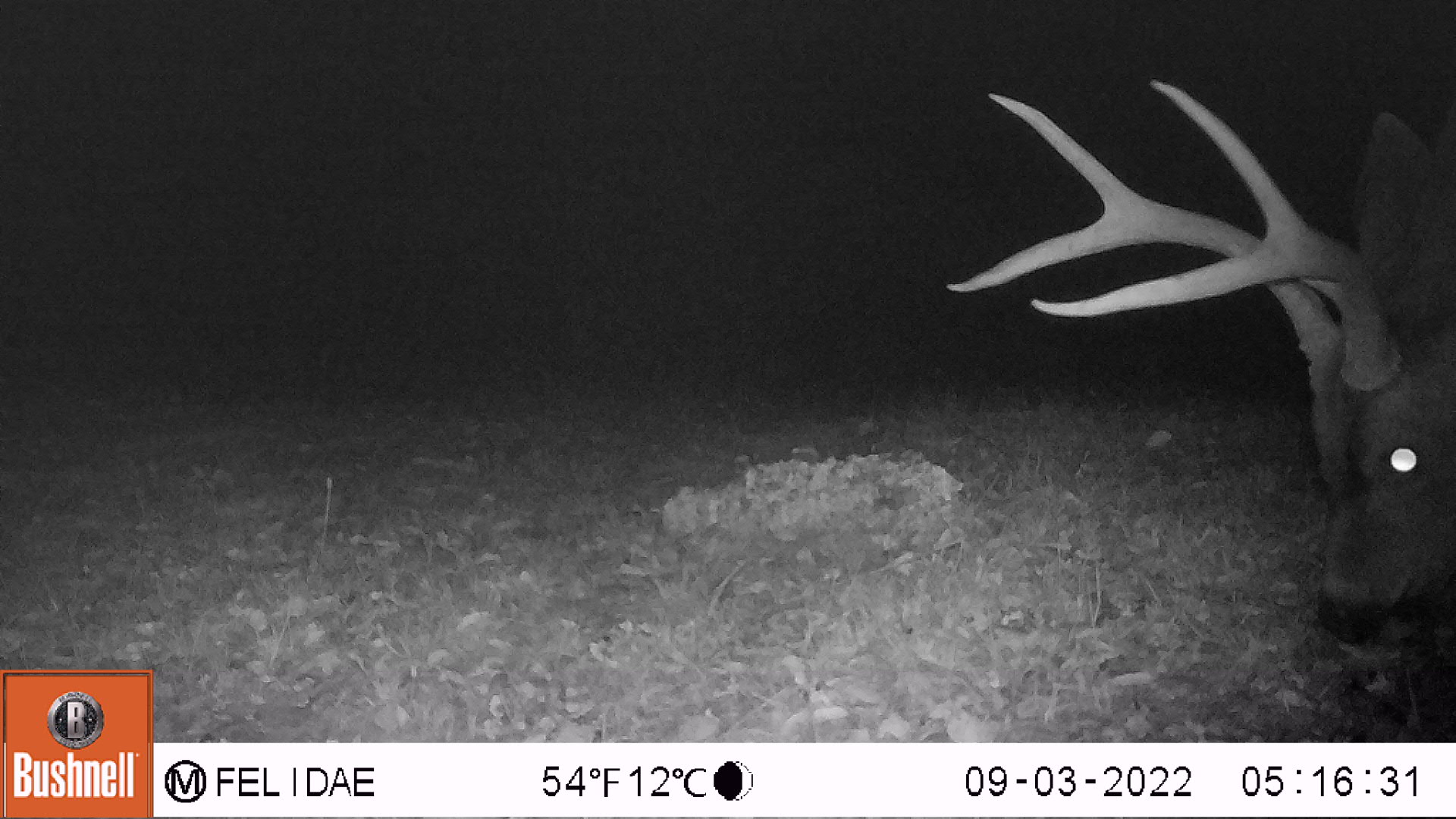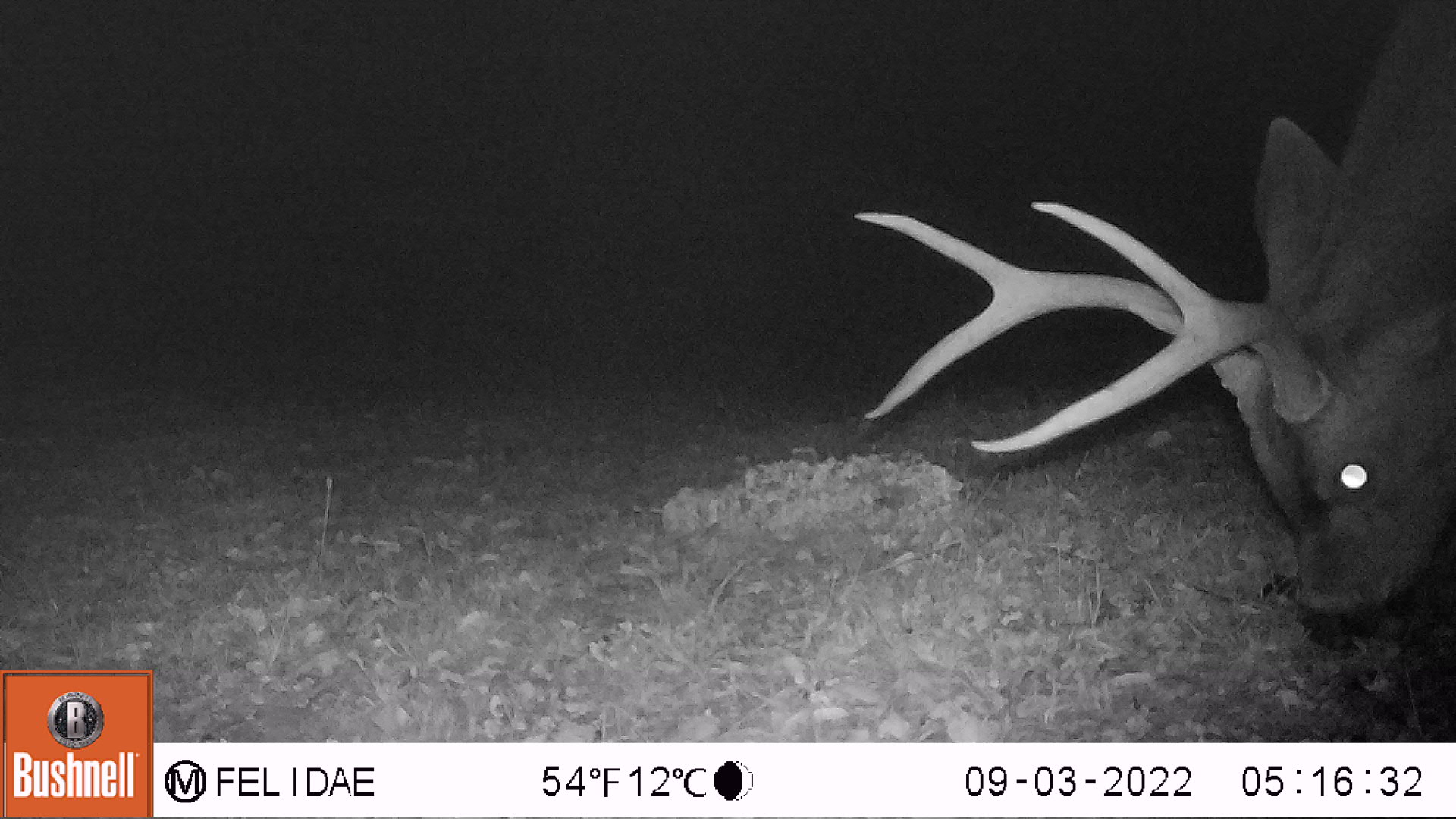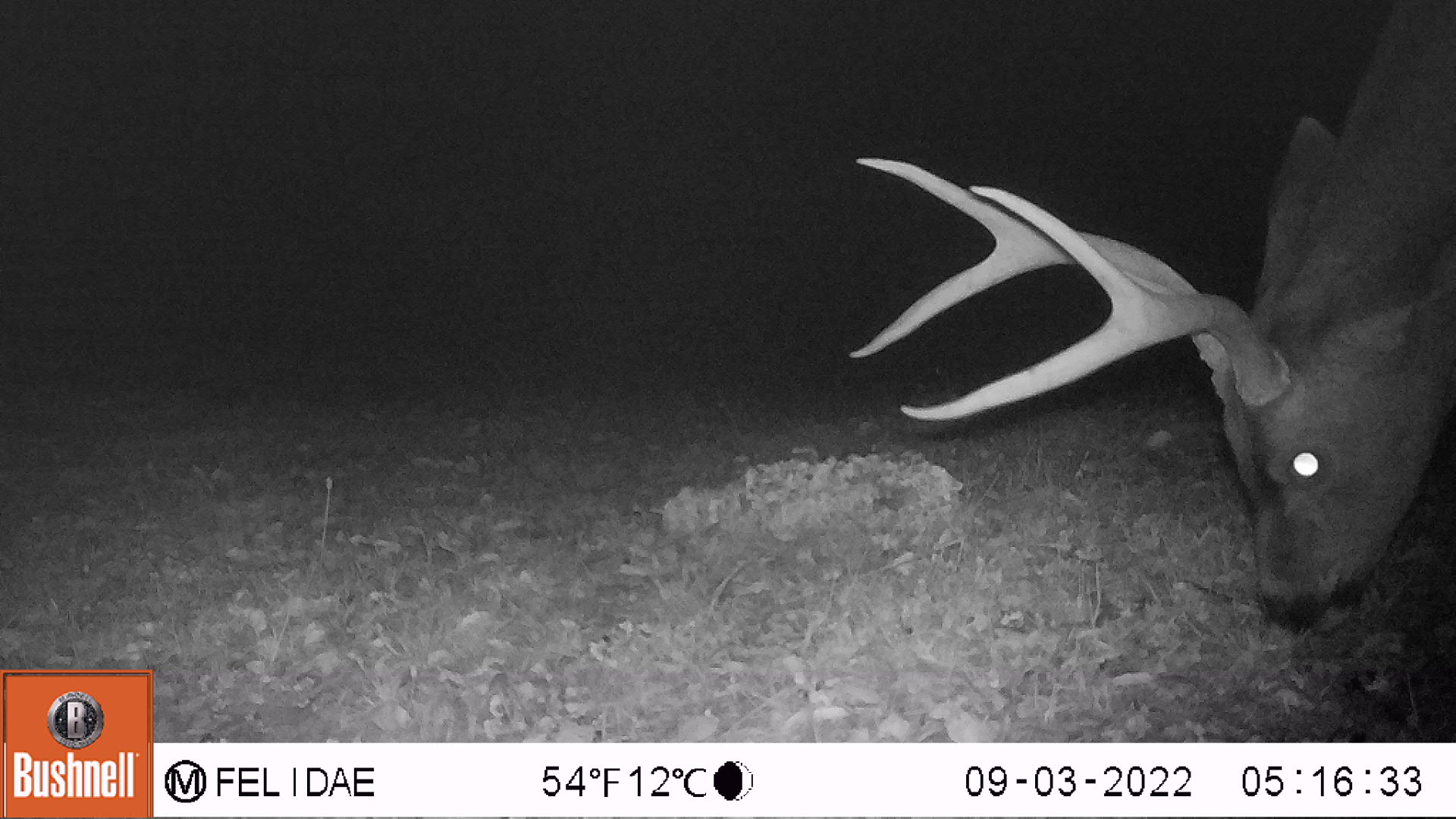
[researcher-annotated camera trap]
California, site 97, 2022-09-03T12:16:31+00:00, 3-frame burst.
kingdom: Animalia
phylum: Chordata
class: Mammalia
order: Artiodactyla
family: Cervidae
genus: Odocoileus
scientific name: Odocoileus hemionus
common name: mule deer